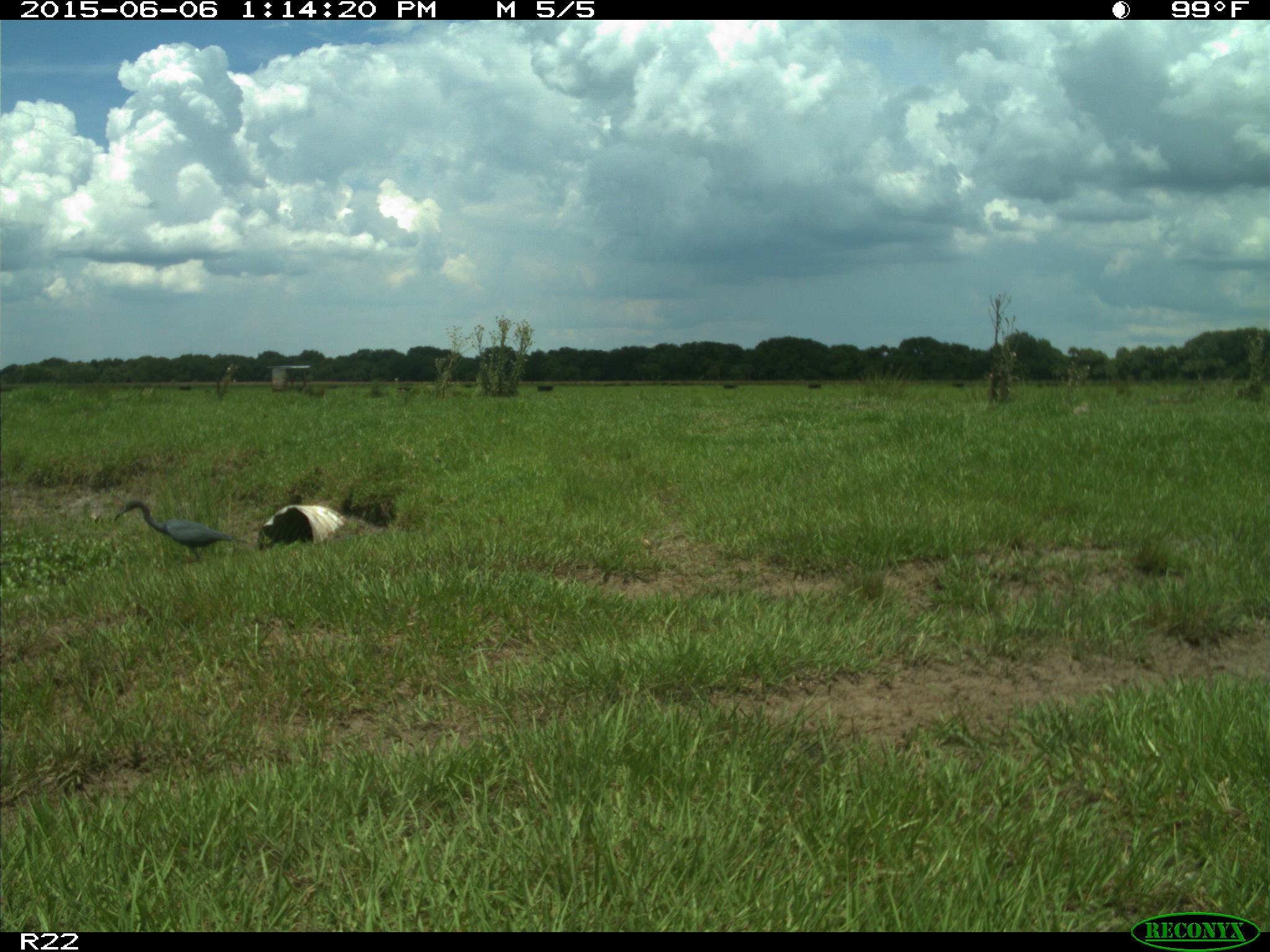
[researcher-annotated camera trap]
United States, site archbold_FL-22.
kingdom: Animalia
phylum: Chordata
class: Mammalia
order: Artiodactyla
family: Bovidae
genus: Bos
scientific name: Bos taurus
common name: domestic cow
Bos taurus (domestic cow).